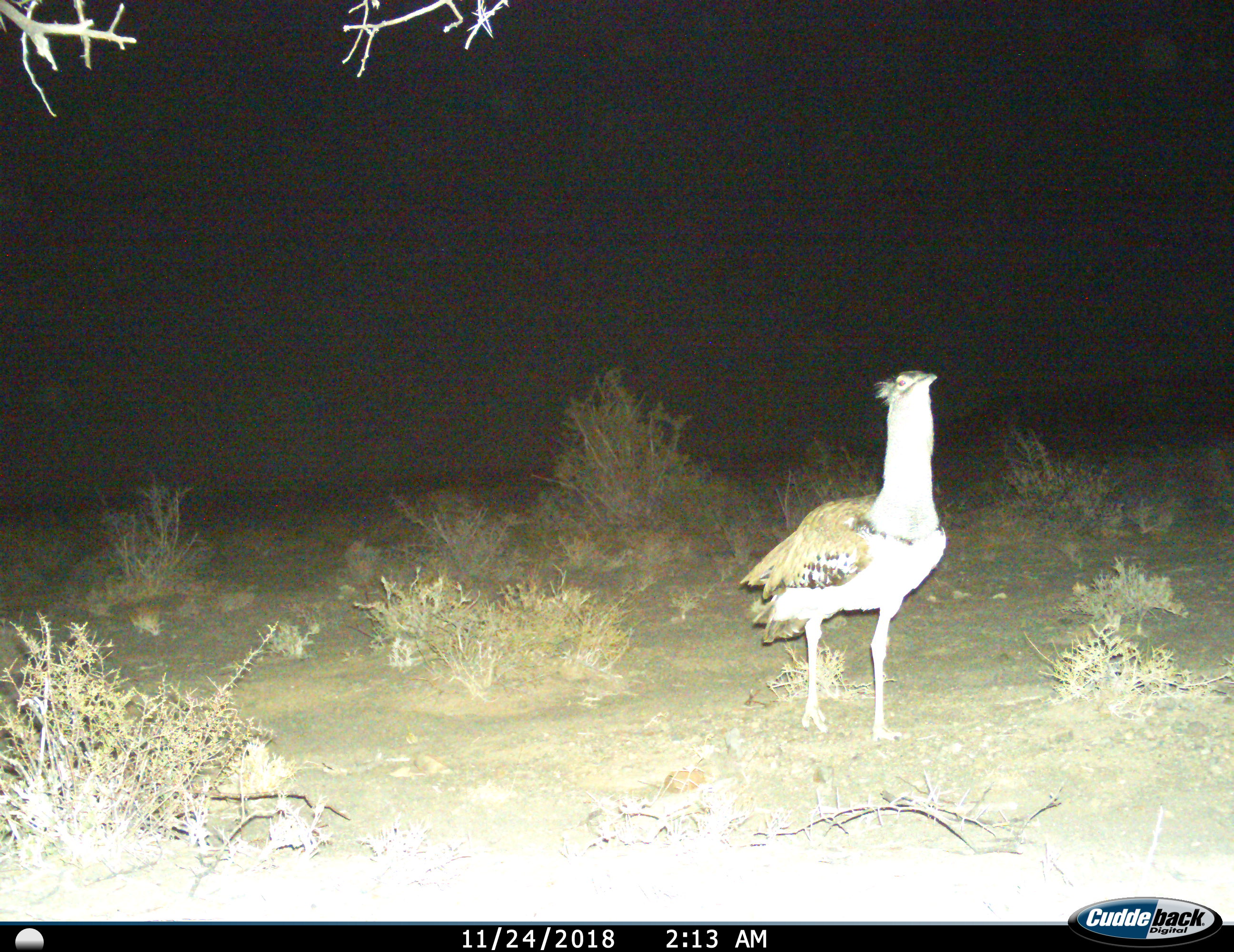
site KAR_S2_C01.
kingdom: Animalia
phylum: Chordata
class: Aves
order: Otidiformes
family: Otididae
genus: Ardeotis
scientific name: Ardeotis kori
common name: kori bustard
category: bustardkori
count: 1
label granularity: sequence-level